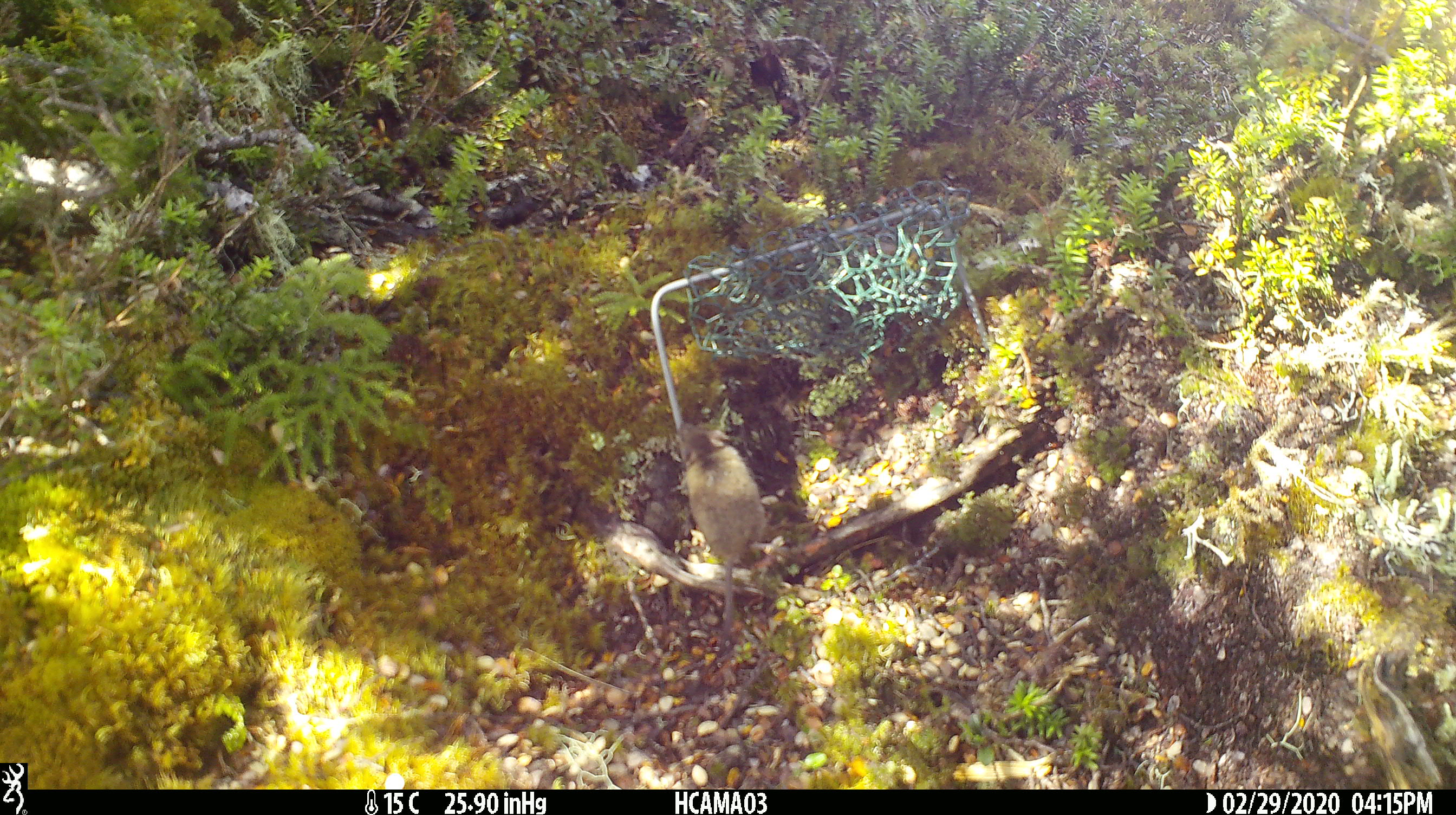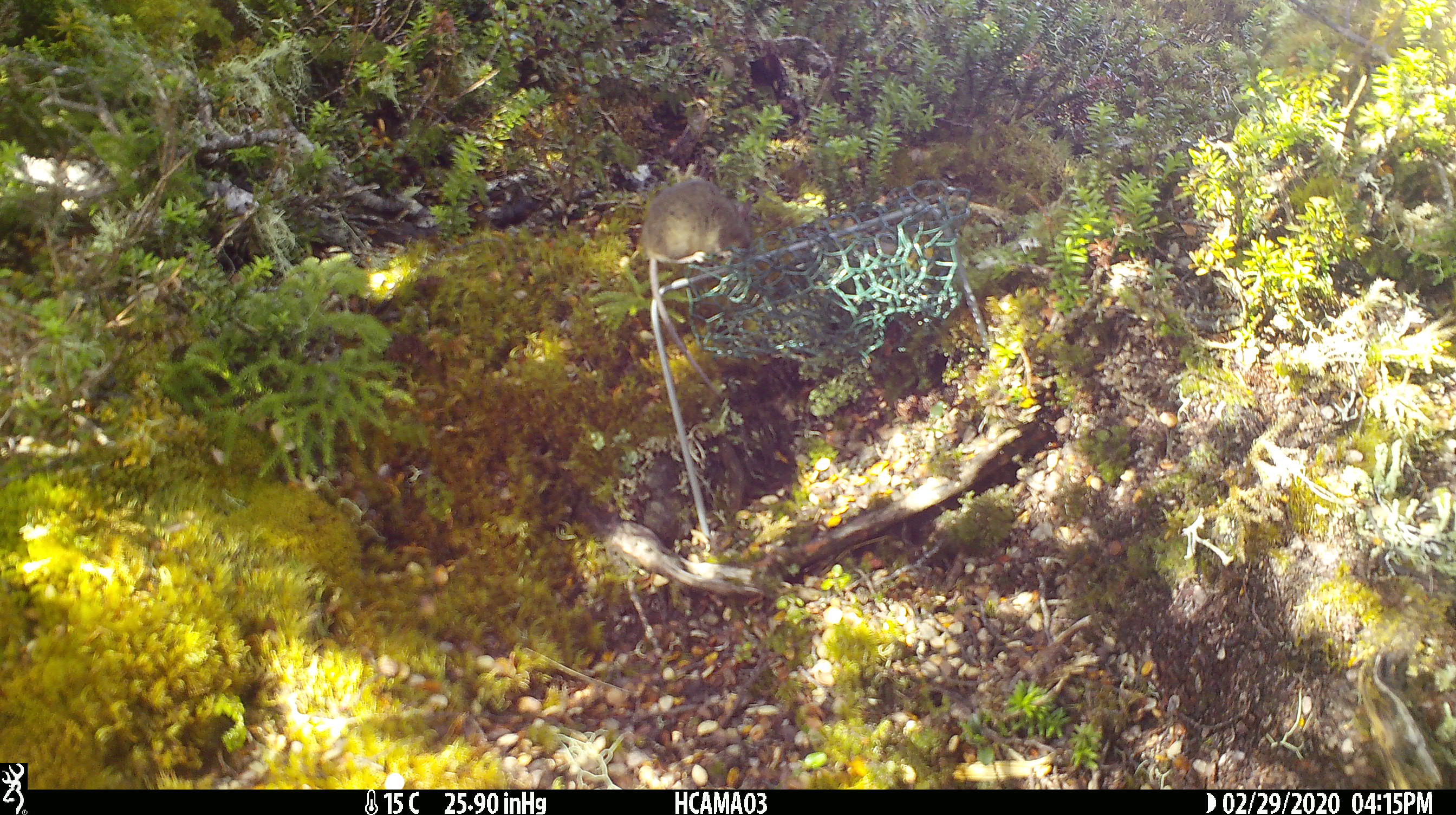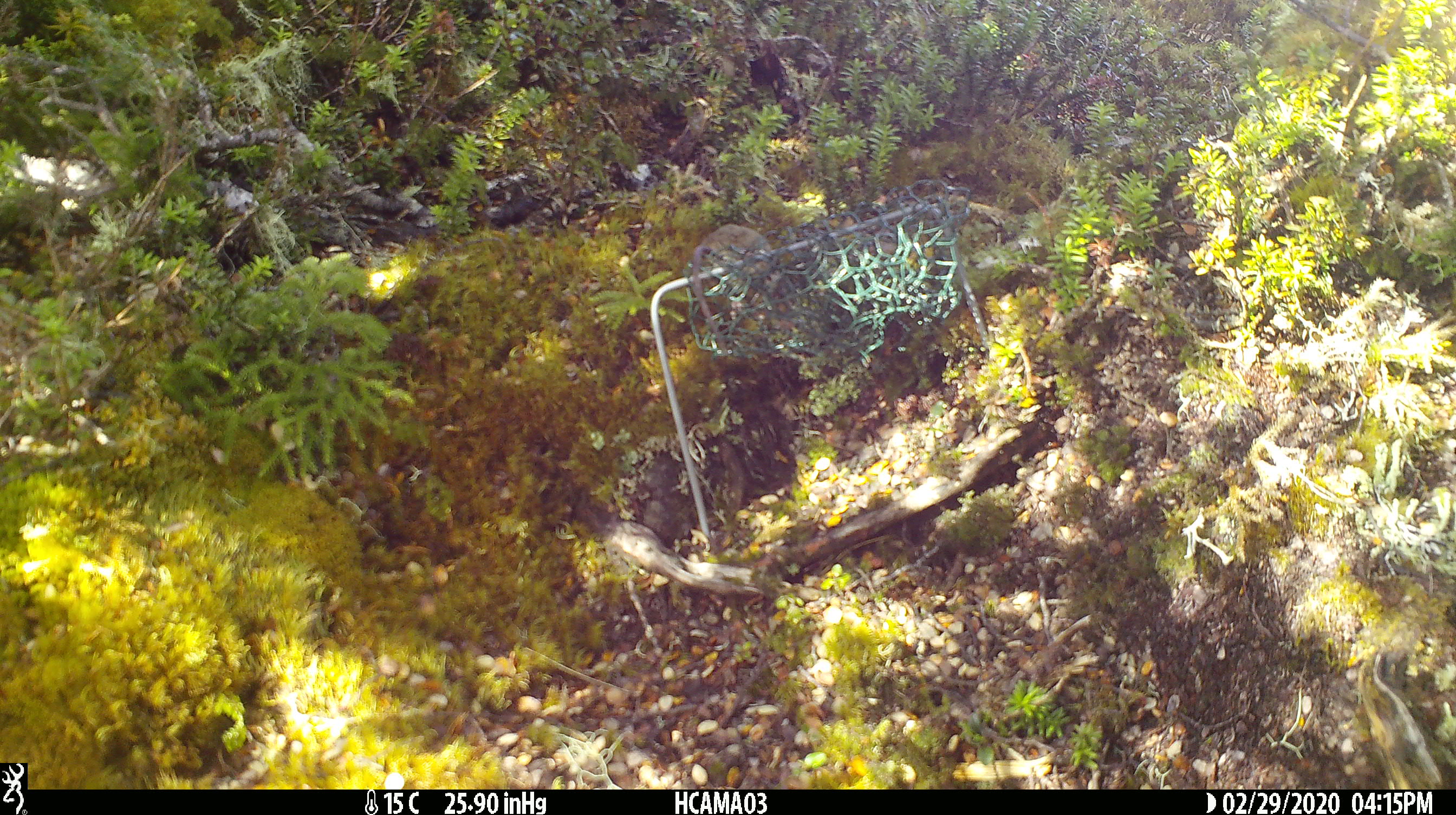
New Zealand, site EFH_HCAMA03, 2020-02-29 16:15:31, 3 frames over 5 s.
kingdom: Animalia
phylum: Chordata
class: Mammalia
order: Rodentia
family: Muridae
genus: Mus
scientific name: Mus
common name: mouse